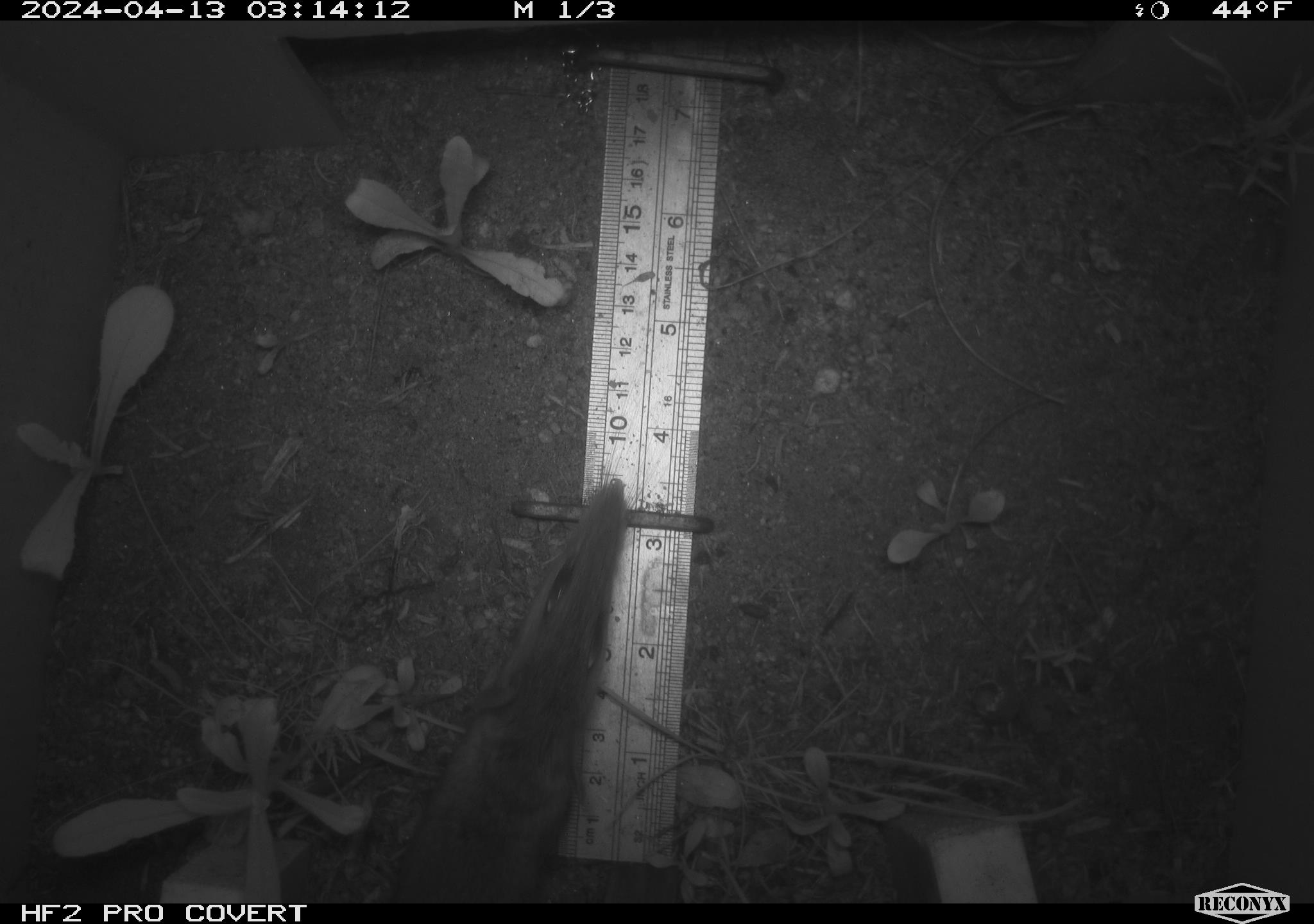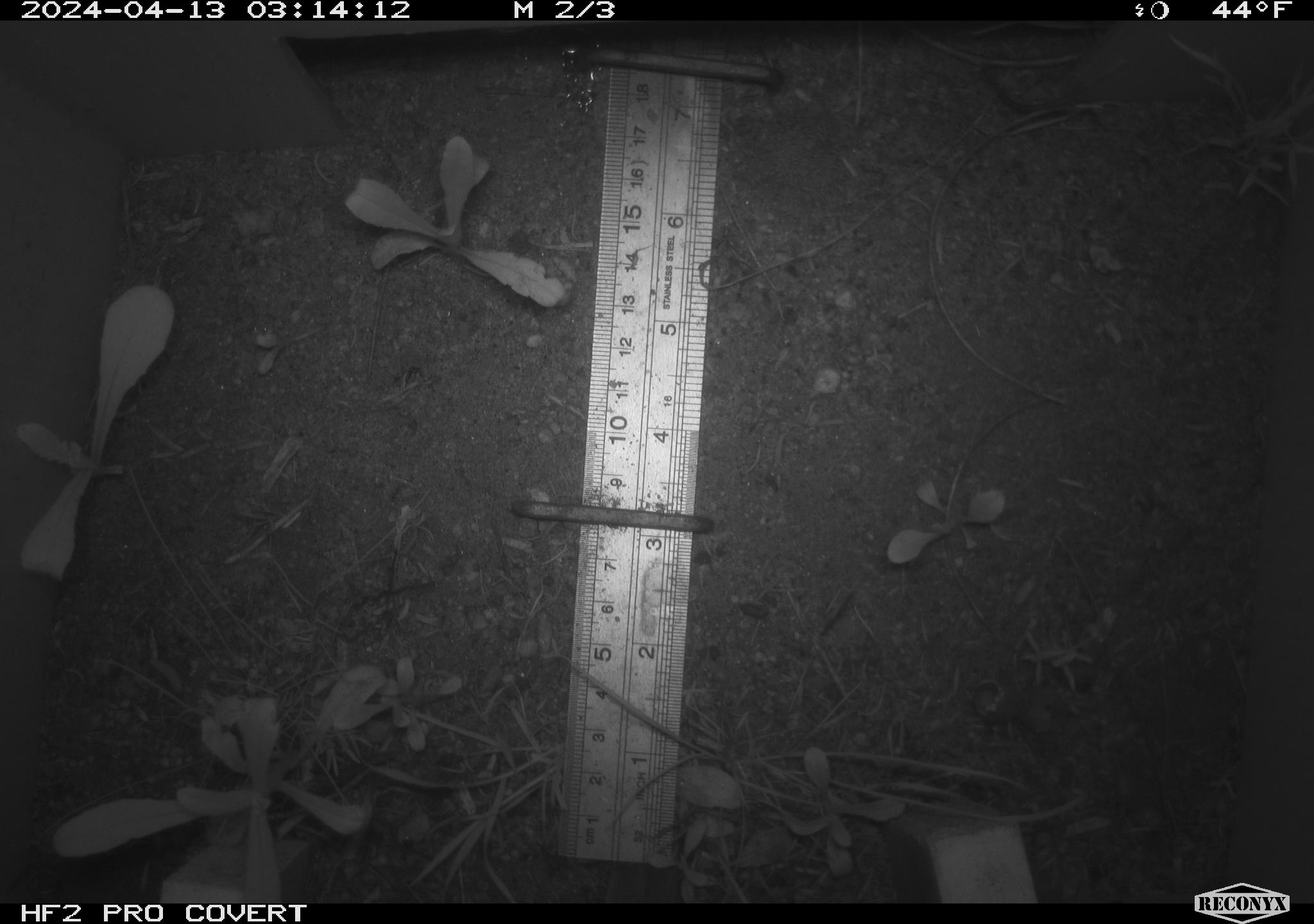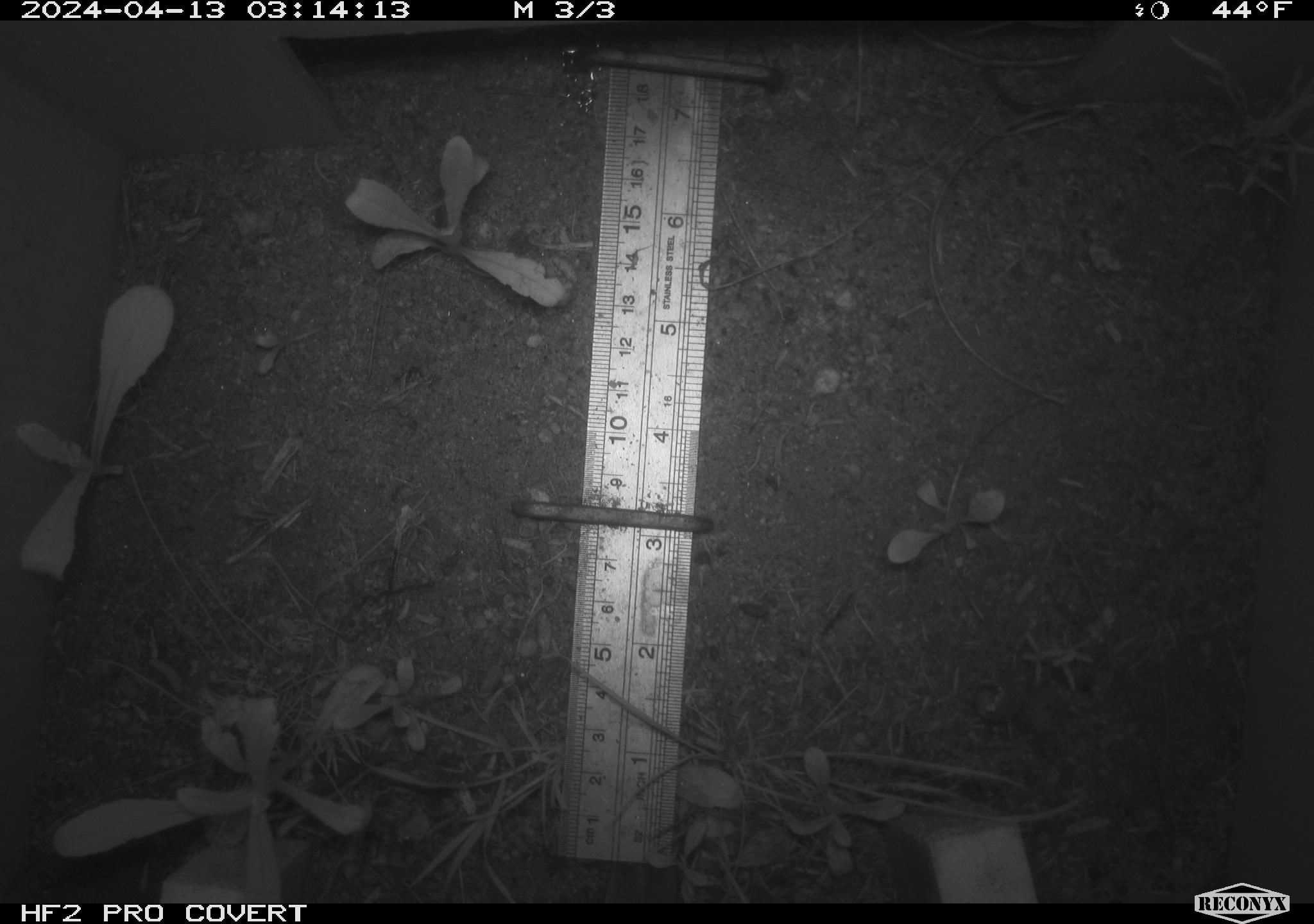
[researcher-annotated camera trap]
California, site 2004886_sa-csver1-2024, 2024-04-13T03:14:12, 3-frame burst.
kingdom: Animalia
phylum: Chordata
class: Mammalia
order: Rodentia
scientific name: Rodentia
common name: rodent